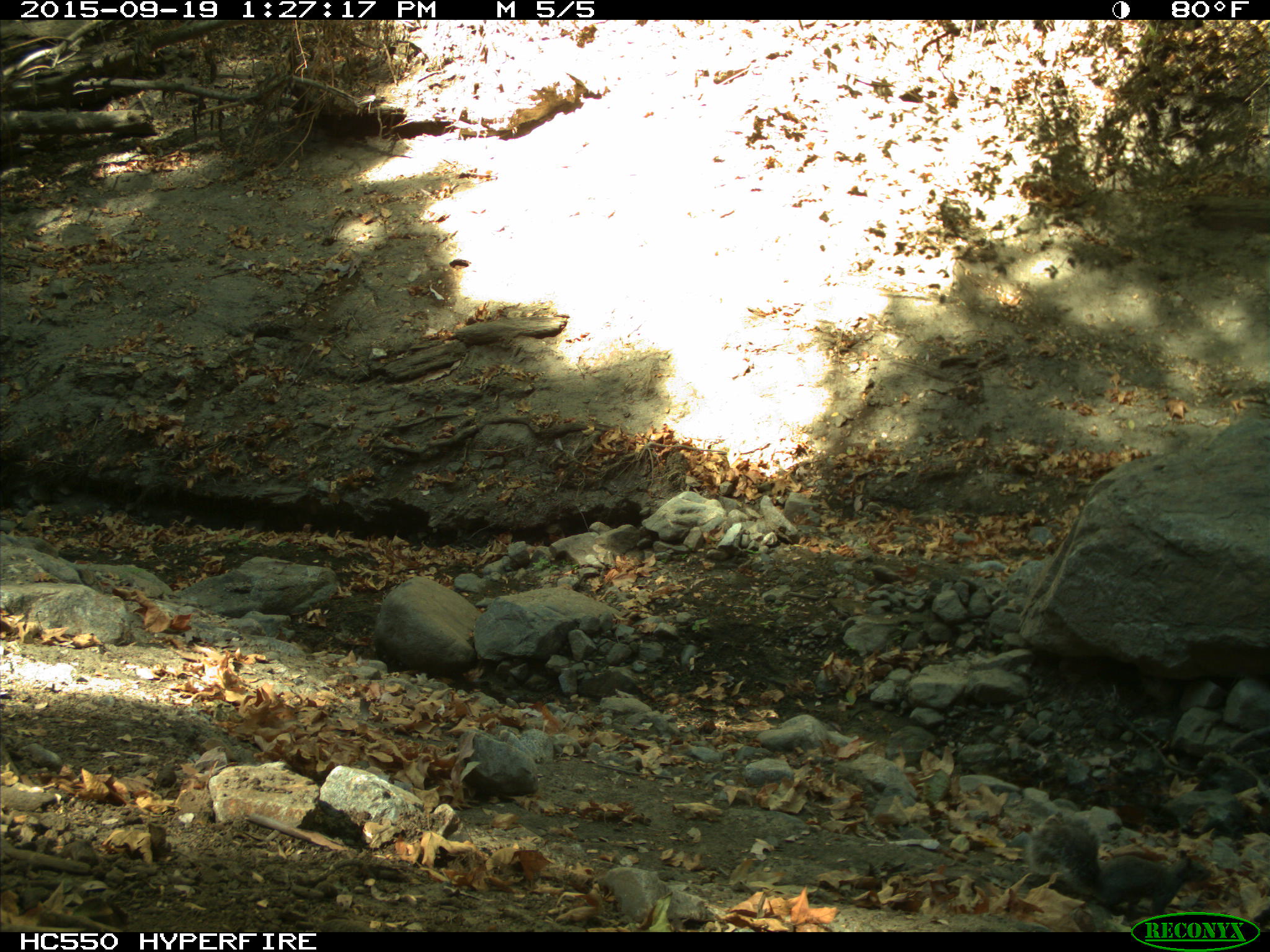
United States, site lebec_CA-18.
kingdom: Animalia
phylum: Chordata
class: Mammalia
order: Rodentia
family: Sciuridae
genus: Sciurus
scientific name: Sciurus carolinensis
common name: eastern gray squirrel